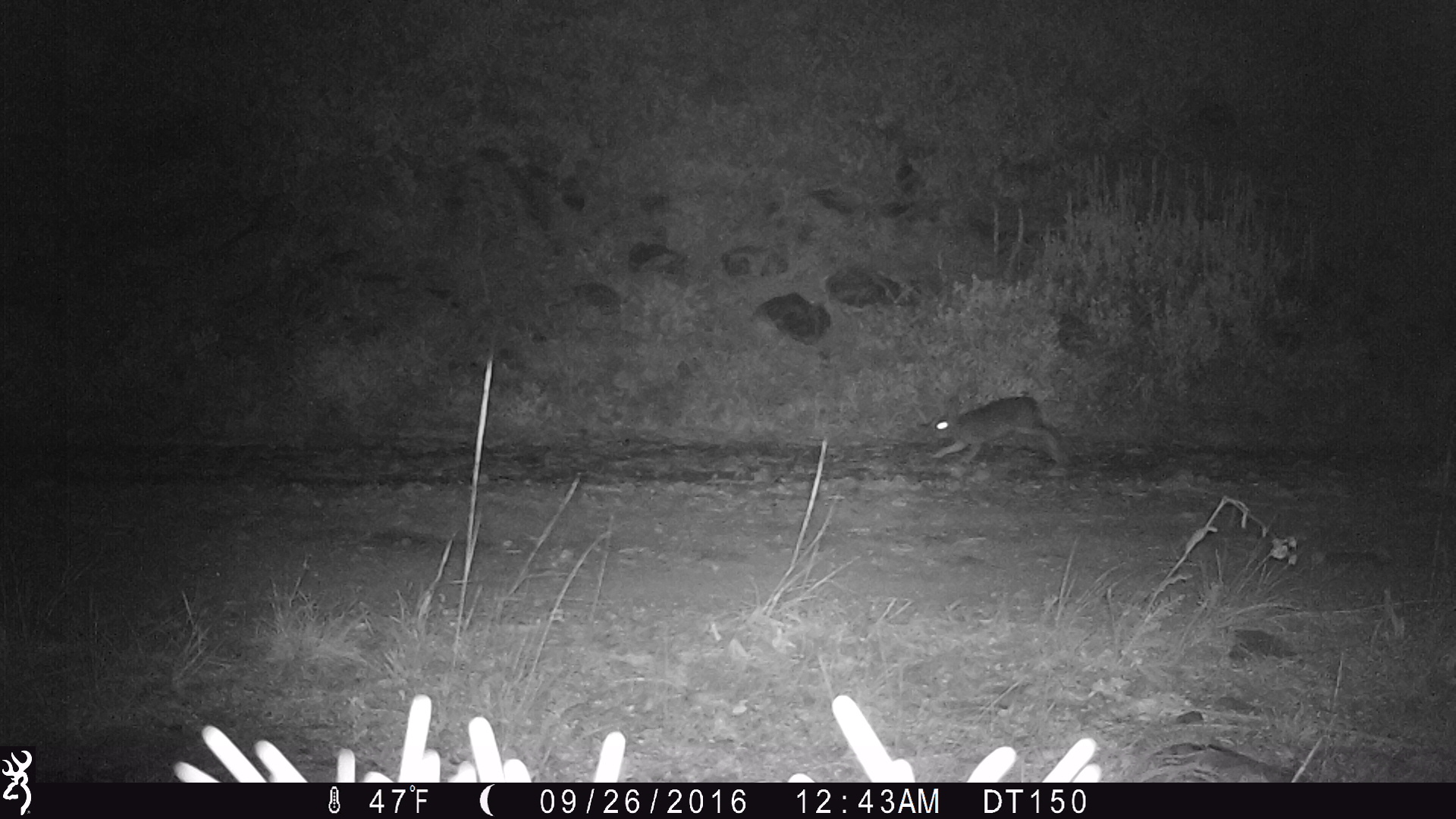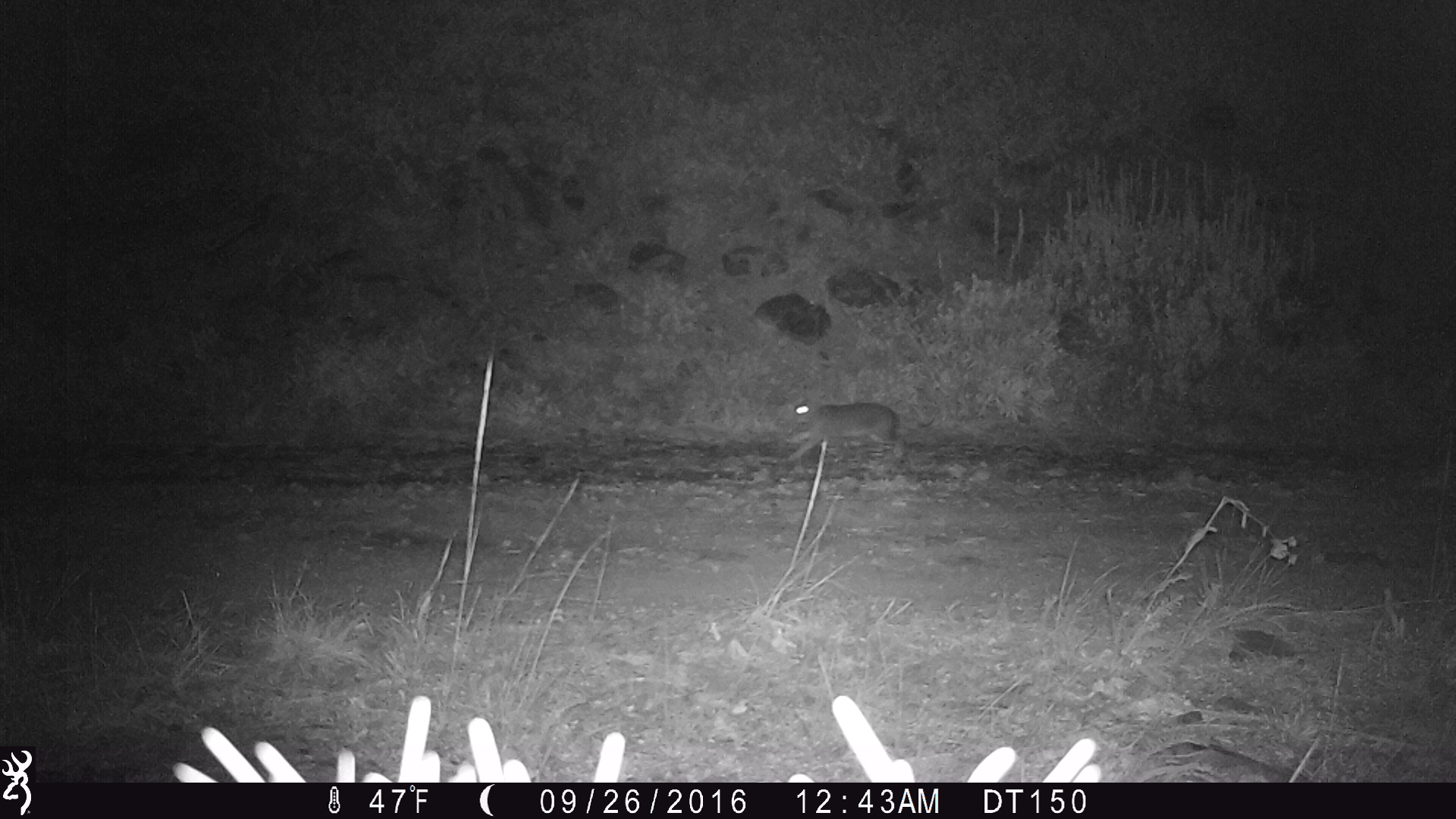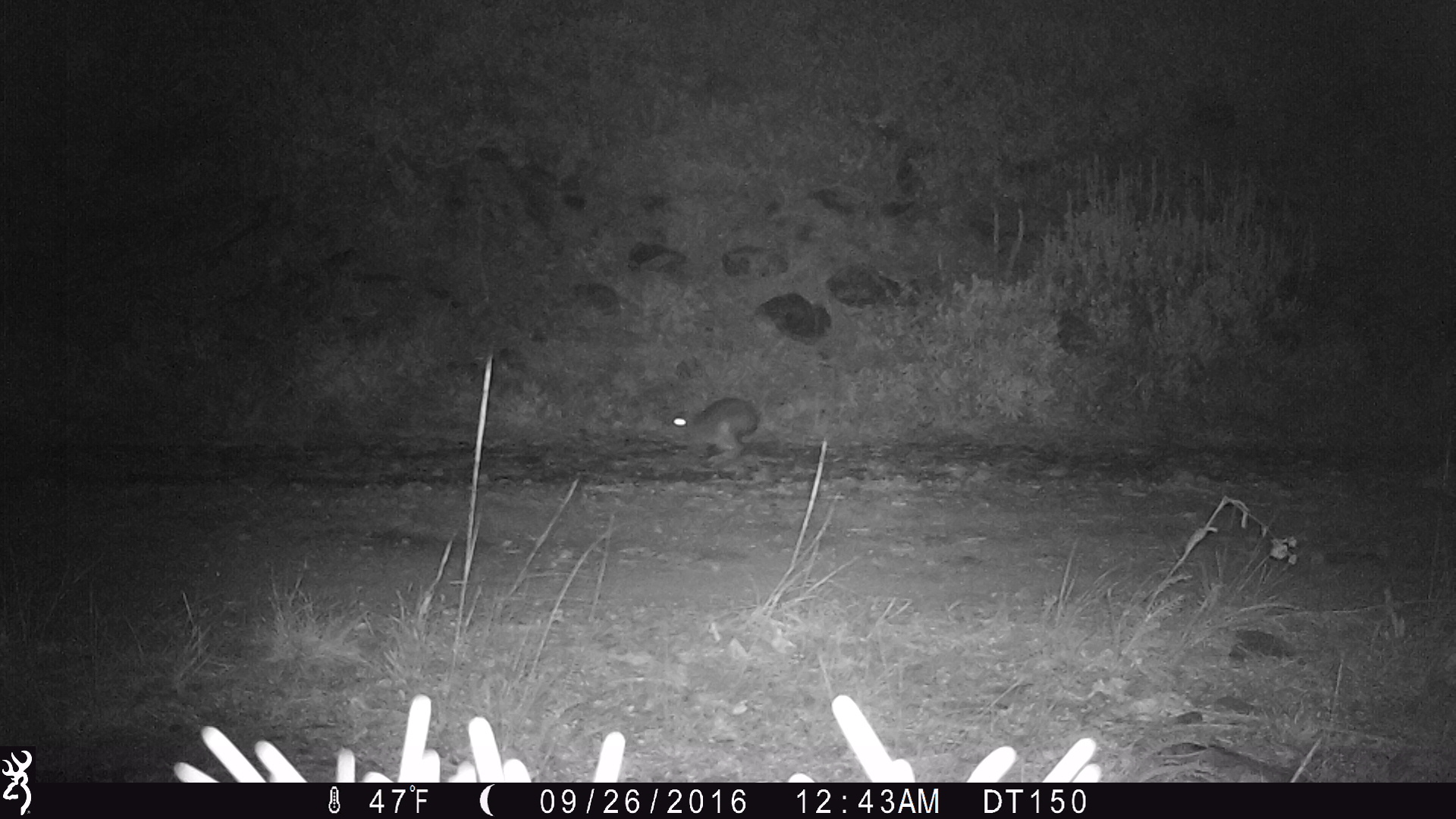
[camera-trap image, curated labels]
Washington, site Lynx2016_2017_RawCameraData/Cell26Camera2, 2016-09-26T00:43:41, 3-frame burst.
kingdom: Animalia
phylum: Chordata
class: Mammalia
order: Lagomorpha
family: Leporidae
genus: Lepus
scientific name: Lepus americanus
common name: snowshoe hare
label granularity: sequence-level